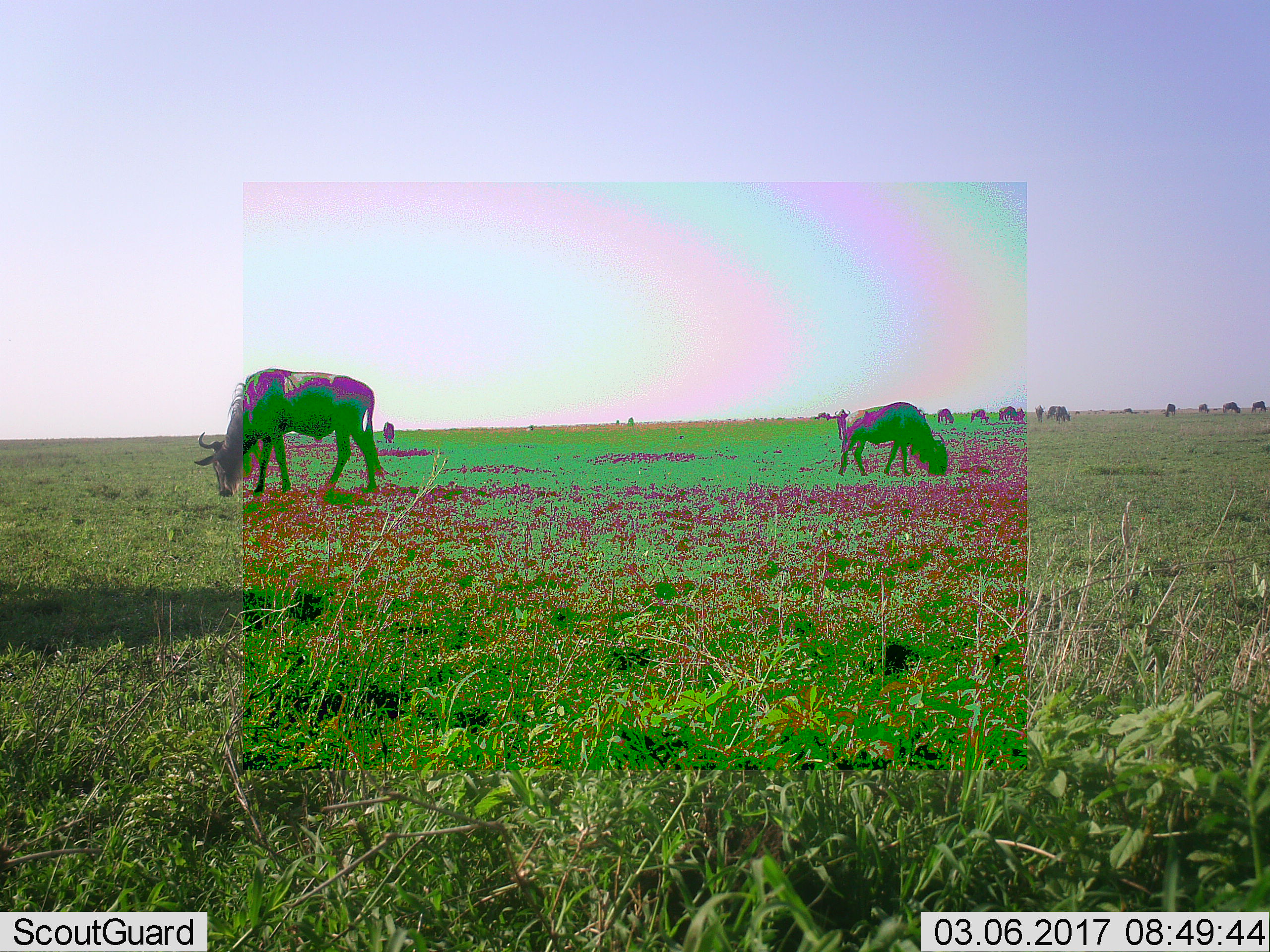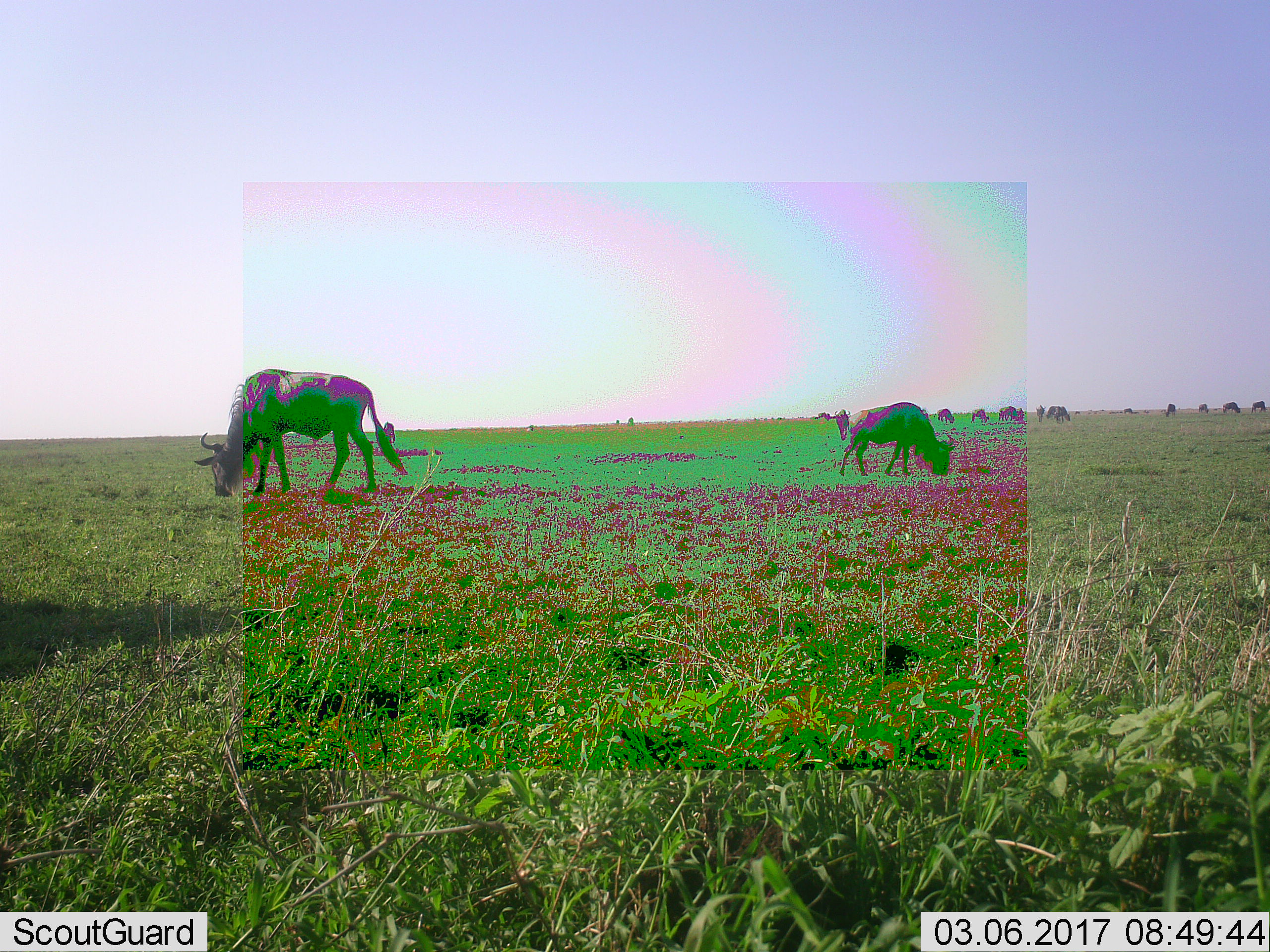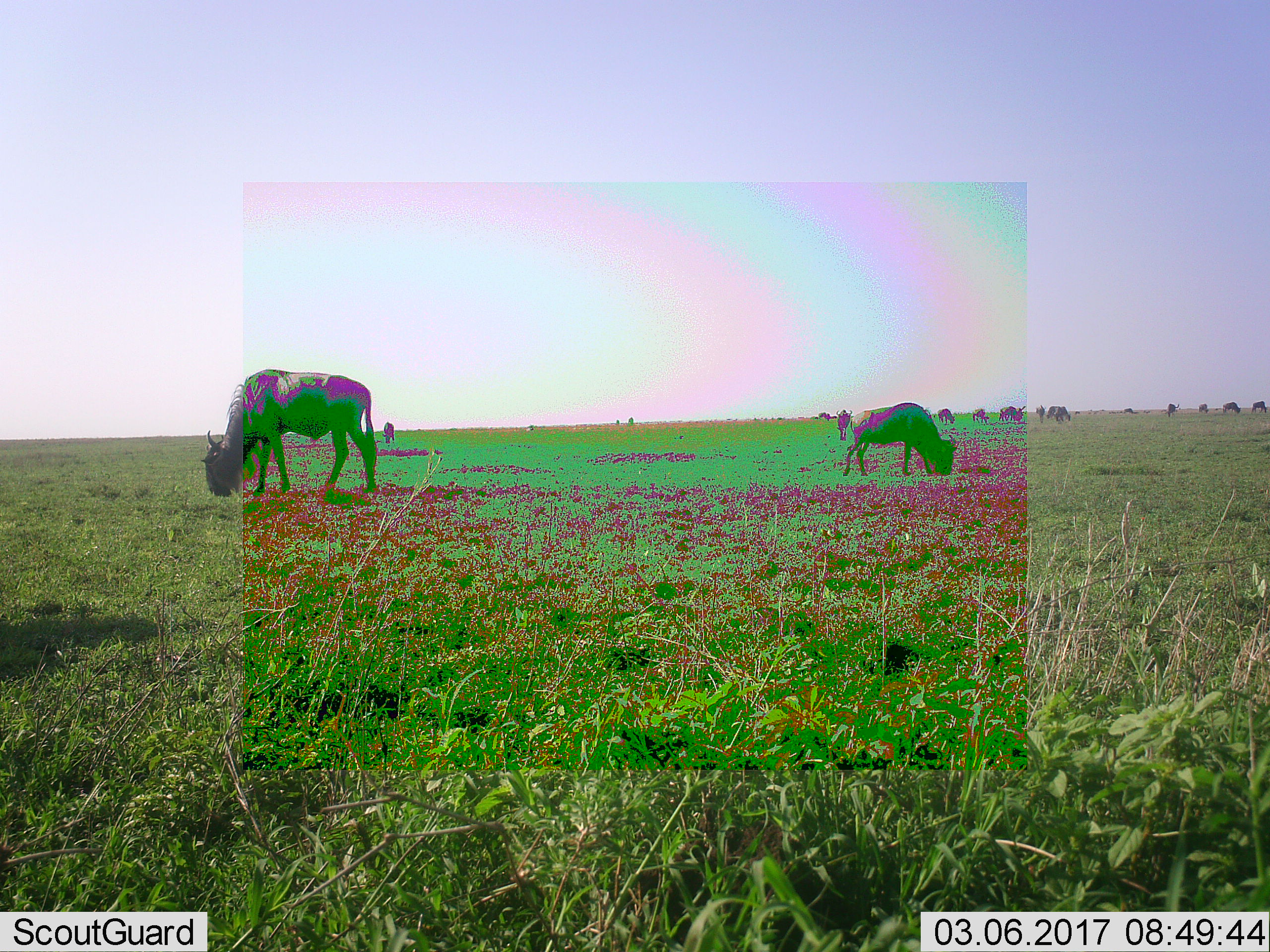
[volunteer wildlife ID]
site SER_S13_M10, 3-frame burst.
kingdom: Animalia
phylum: Chordata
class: Mammalia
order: Artiodactyla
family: Bovidae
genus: Connochaetes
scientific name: Connochaetes taurinus taurinus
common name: blue wildebeest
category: wildebeestblue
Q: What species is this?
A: Wildebeestblue (blue wildebeest) (Connochaetes taurinus taurinus).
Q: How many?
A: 11-50.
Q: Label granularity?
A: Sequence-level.